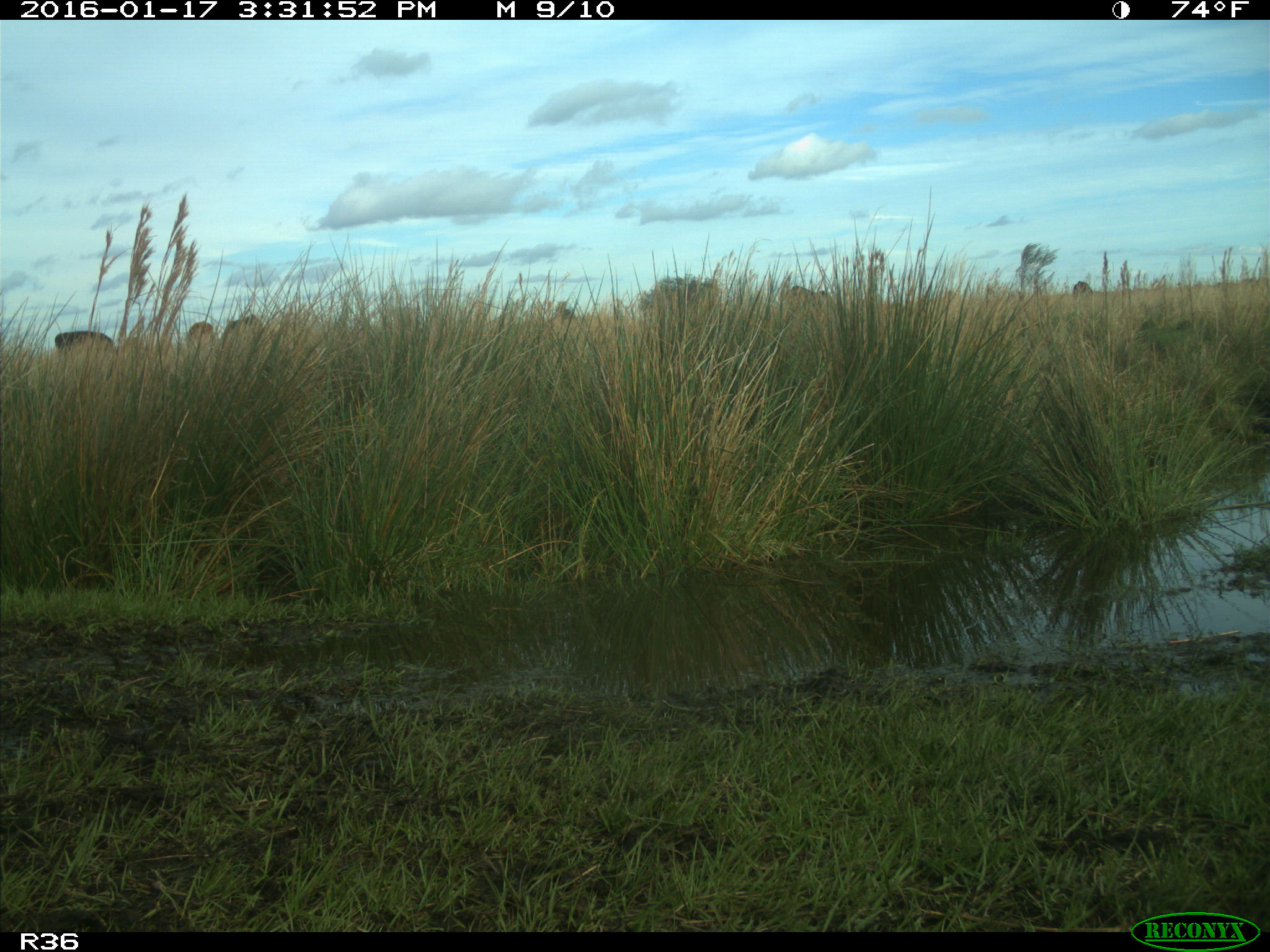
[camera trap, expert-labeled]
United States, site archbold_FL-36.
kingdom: Animalia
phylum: Chordata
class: Mammalia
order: Artiodactyla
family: Bovidae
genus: Bos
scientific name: Bos taurus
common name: domestic cow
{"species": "Bos taurus (domestic cow)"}